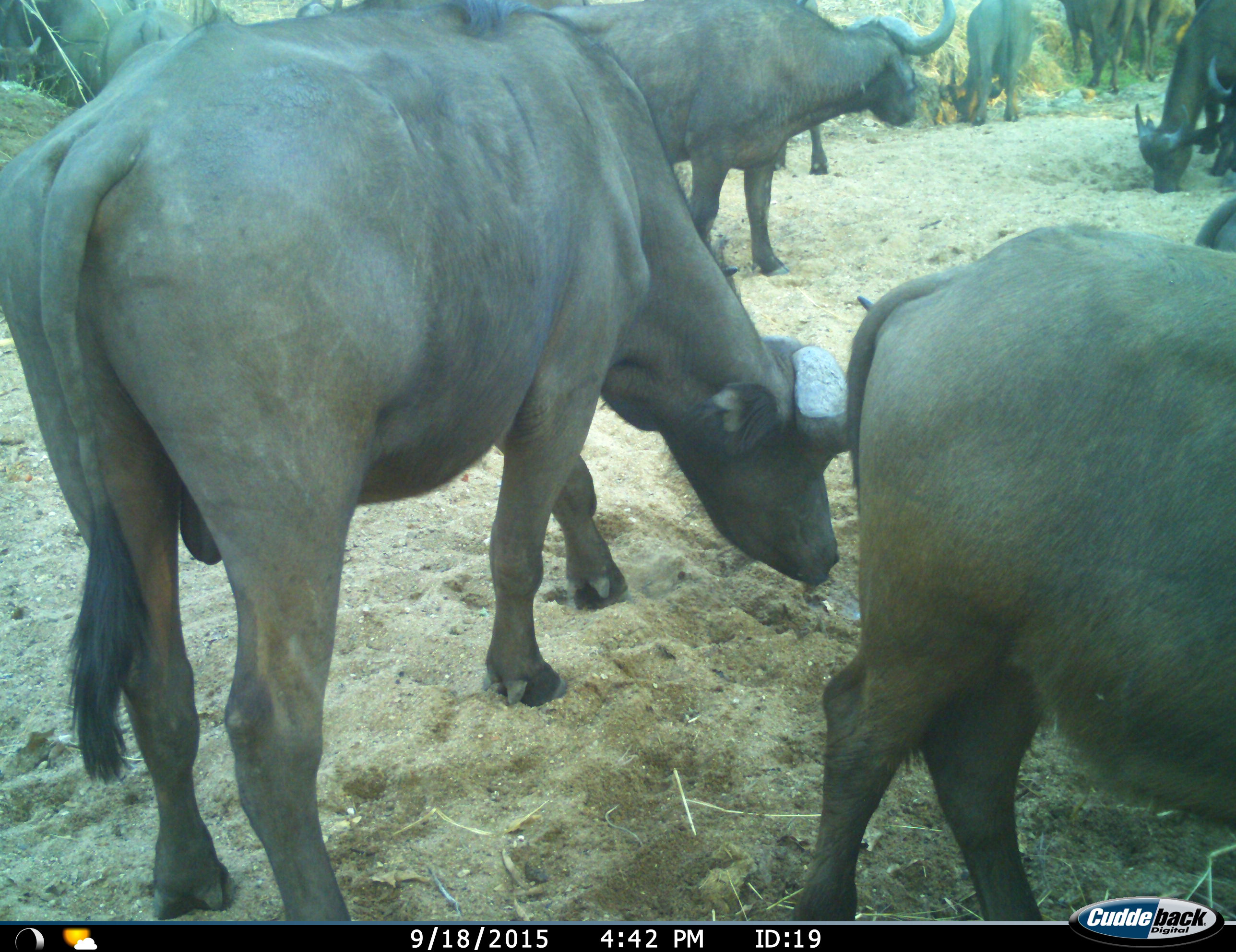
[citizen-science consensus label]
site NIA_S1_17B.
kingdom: Animalia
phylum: Chordata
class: Mammalia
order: Artiodactyla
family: Bovidae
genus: Syncerus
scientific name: Syncerus caffer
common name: african buffalo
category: buffalo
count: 11-50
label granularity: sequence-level